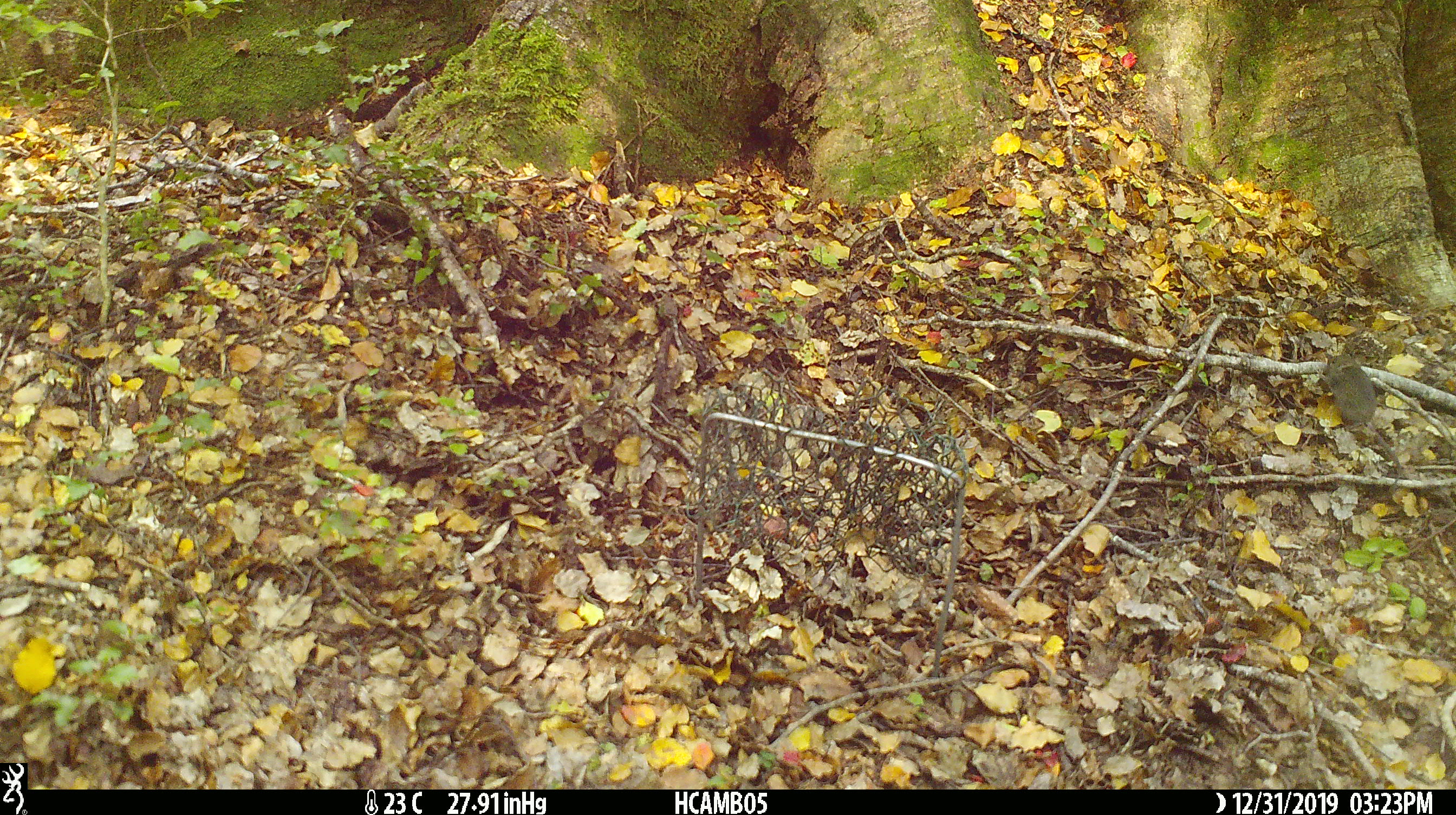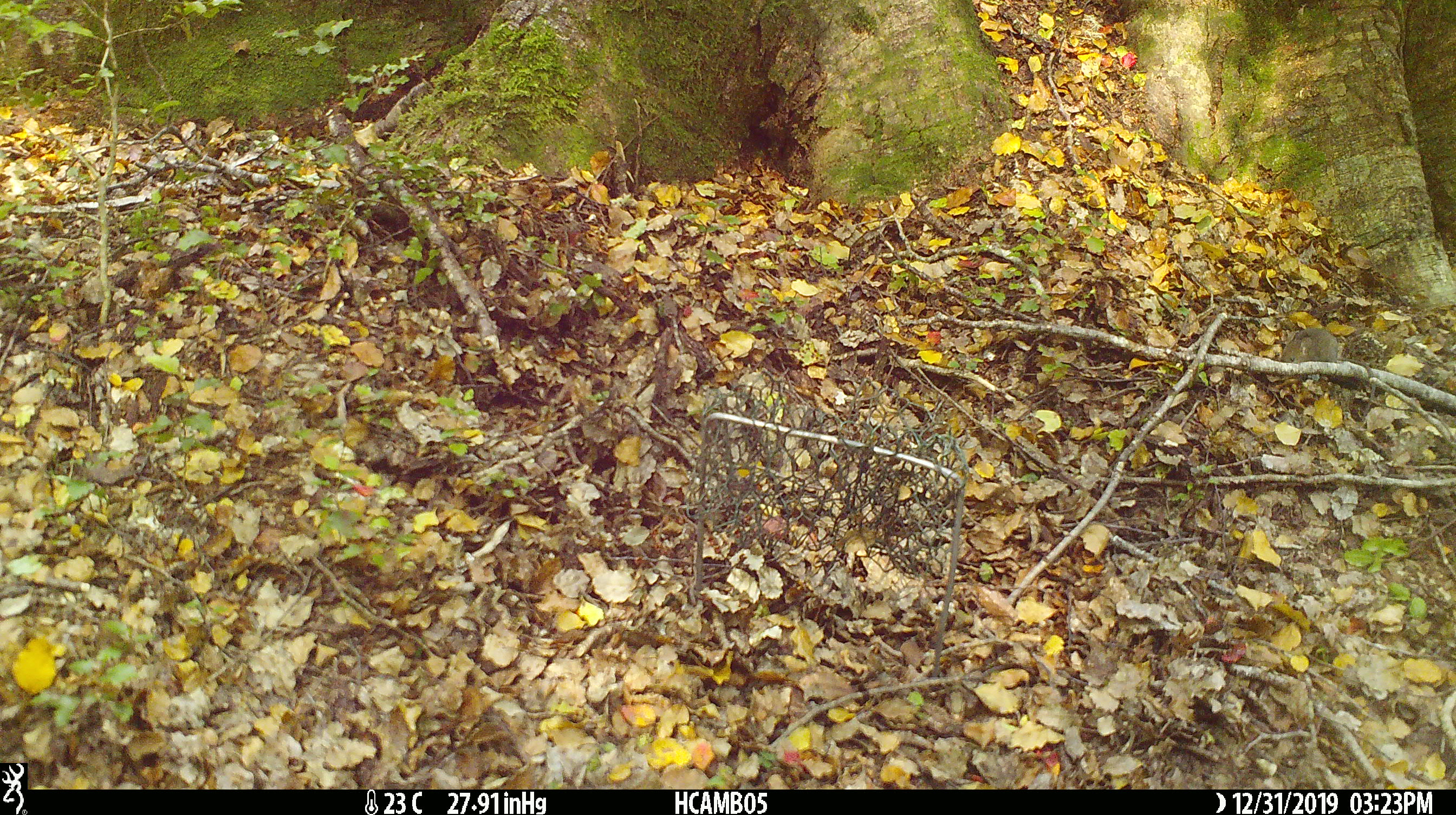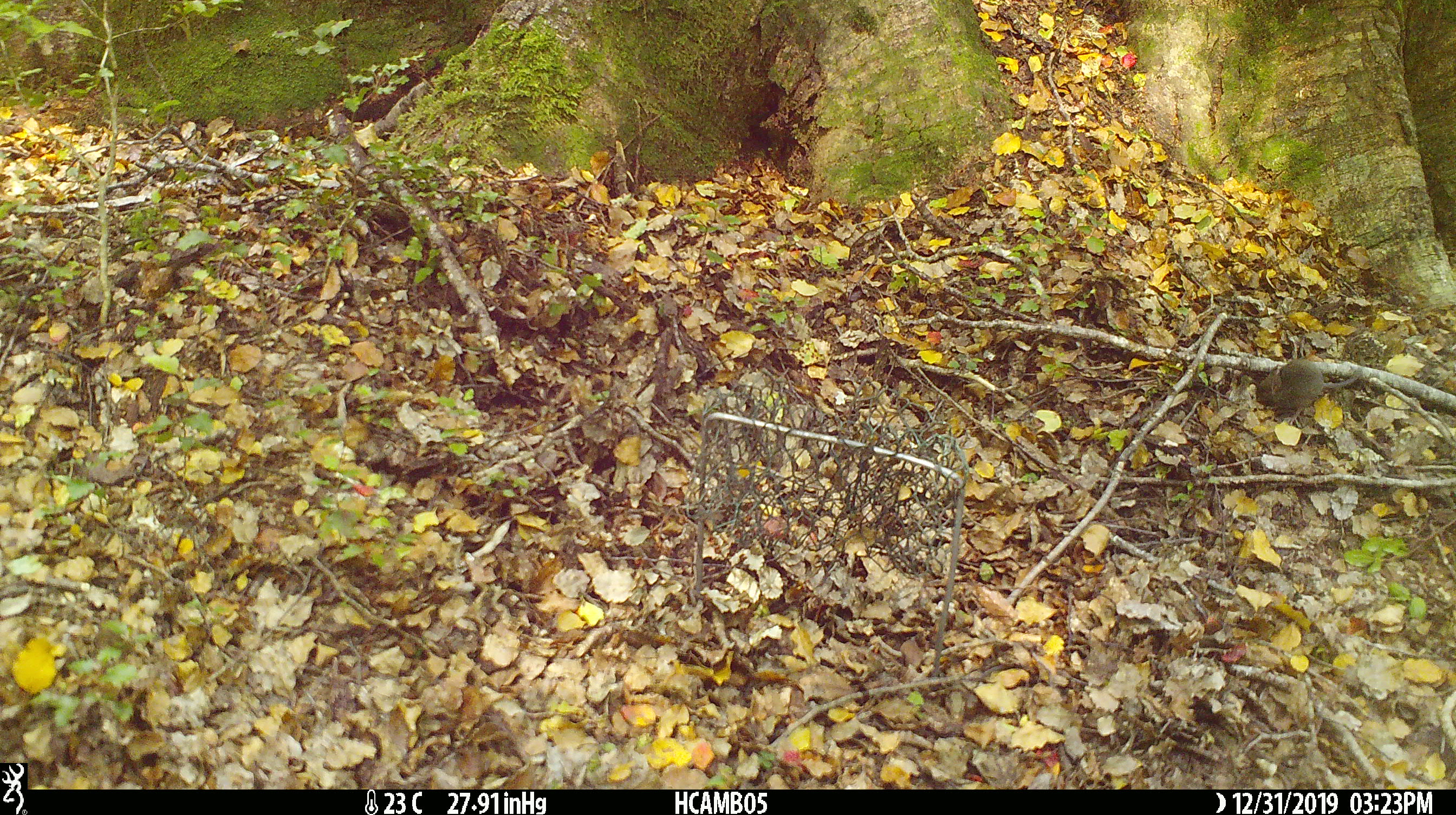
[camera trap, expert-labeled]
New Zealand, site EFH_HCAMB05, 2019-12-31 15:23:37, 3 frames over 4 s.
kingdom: Animalia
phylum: Chordata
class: Mammalia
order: Rodentia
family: Muridae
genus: Mus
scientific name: Mus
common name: mouse